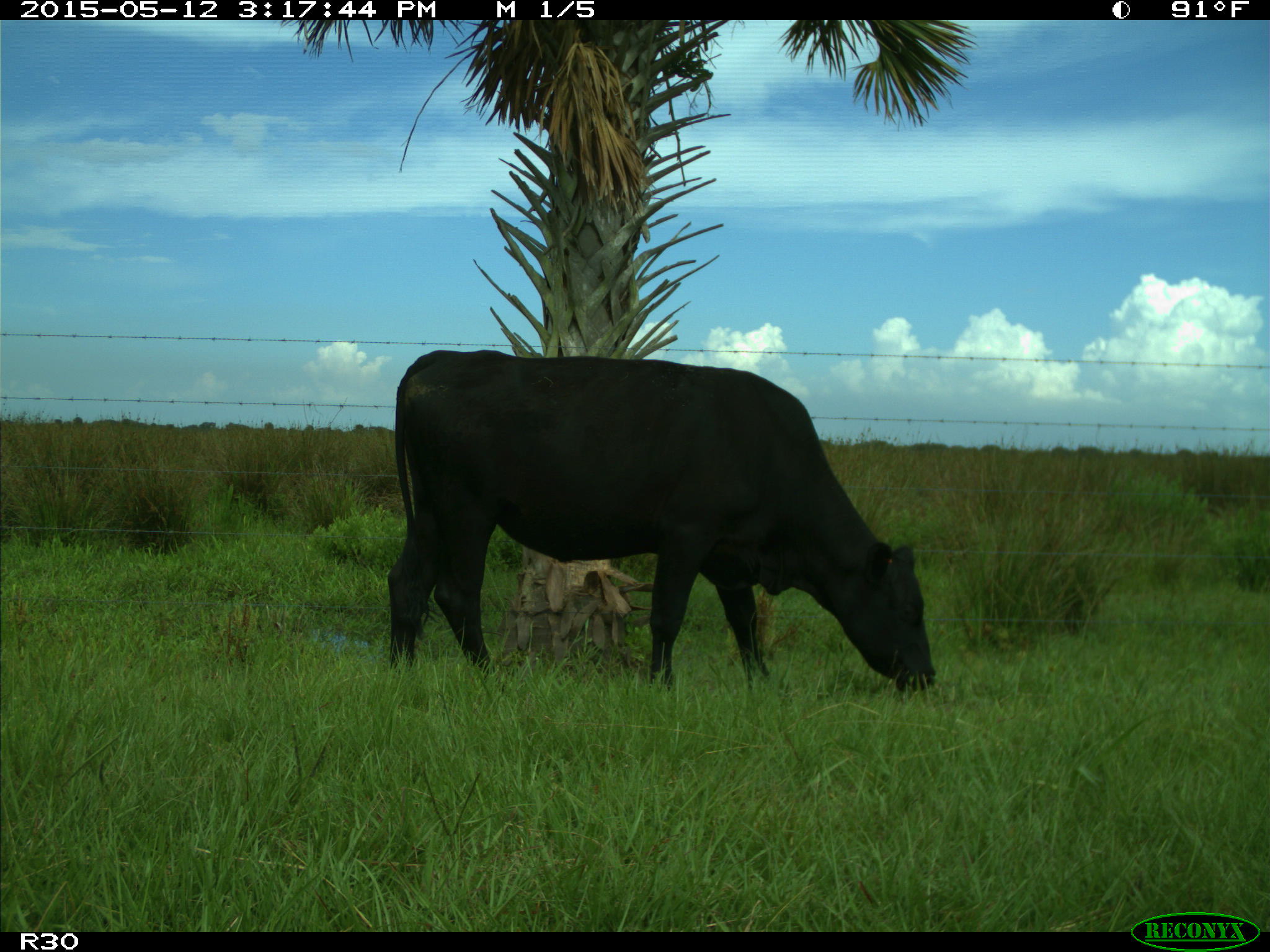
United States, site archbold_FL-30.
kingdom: Animalia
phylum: Chordata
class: Mammalia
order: Artiodactyla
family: Bovidae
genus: Bos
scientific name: Bos taurus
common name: domestic cow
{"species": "Bos taurus (domestic cow)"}